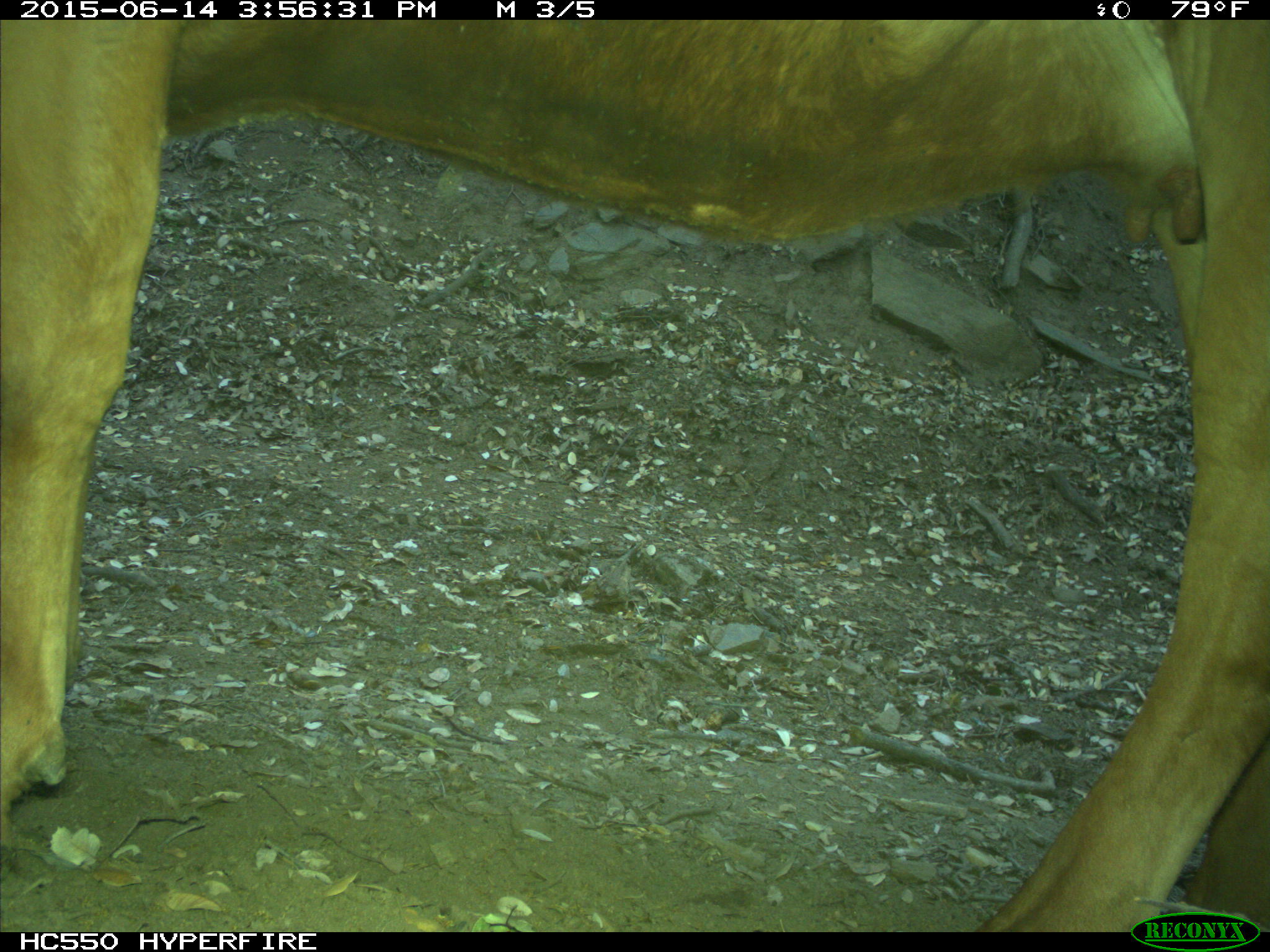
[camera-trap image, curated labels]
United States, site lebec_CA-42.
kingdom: Animalia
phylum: Chordata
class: Mammalia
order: Artiodactyla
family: Bovidae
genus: Bos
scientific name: Bos taurus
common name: domestic cow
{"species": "Bos taurus (domestic cow)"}